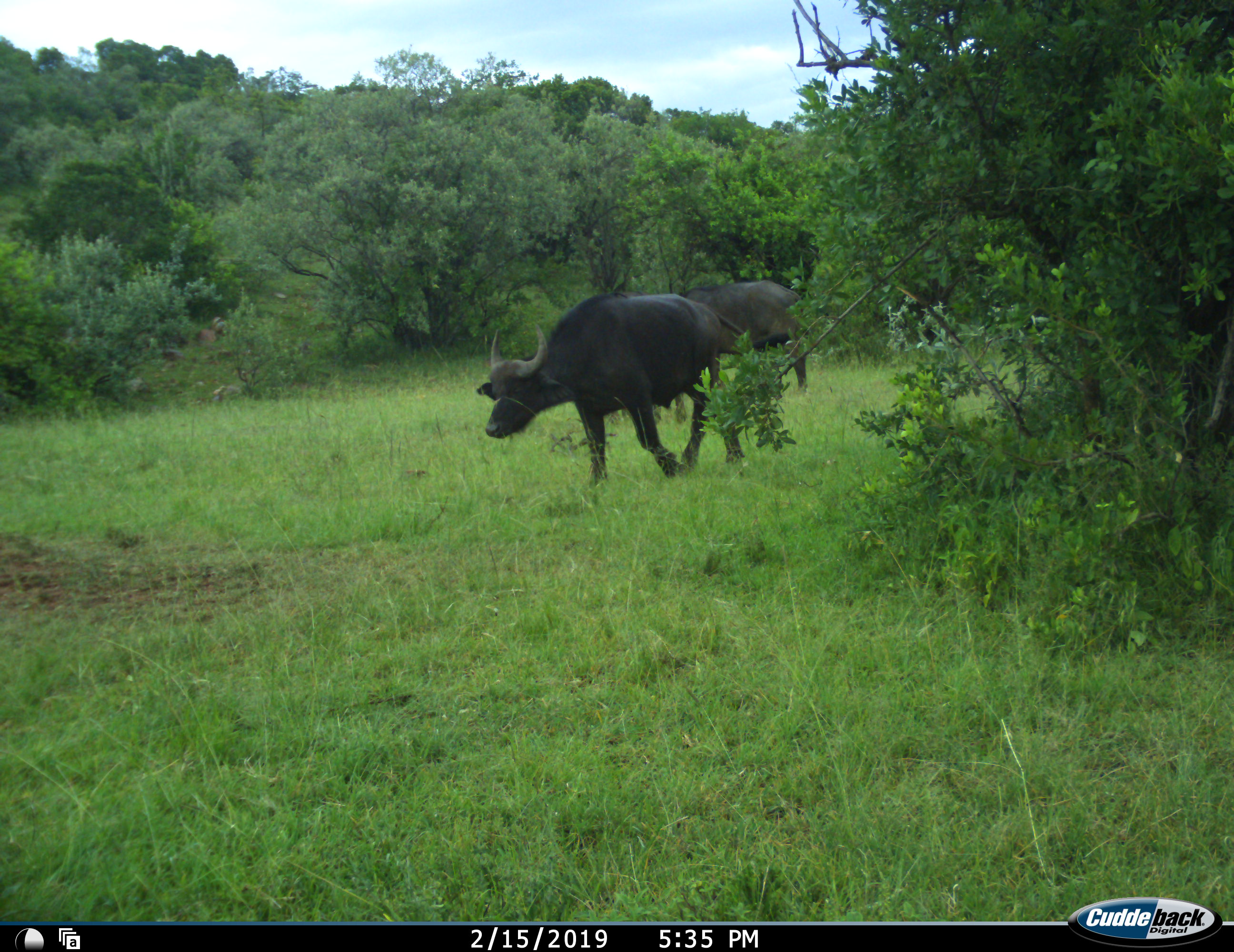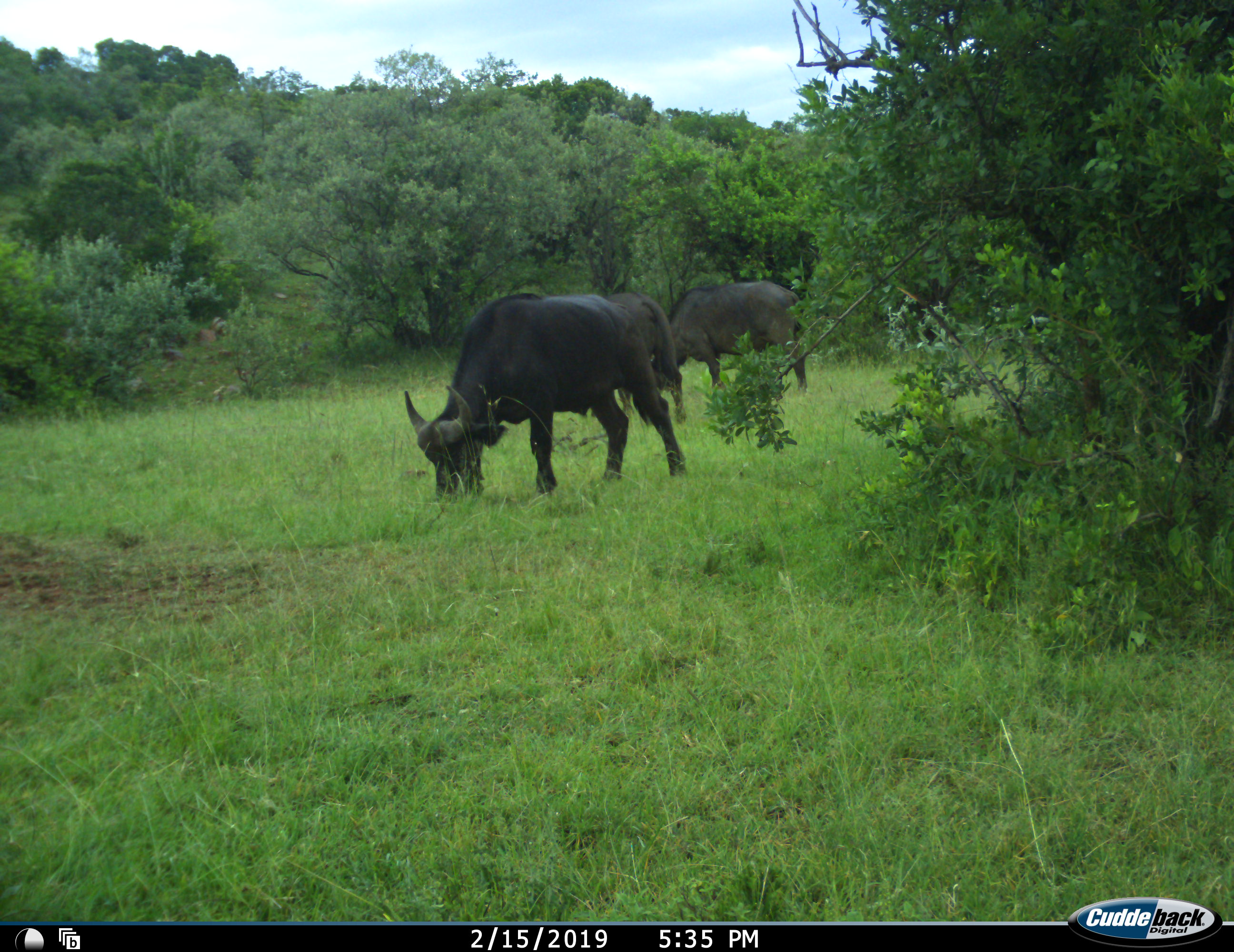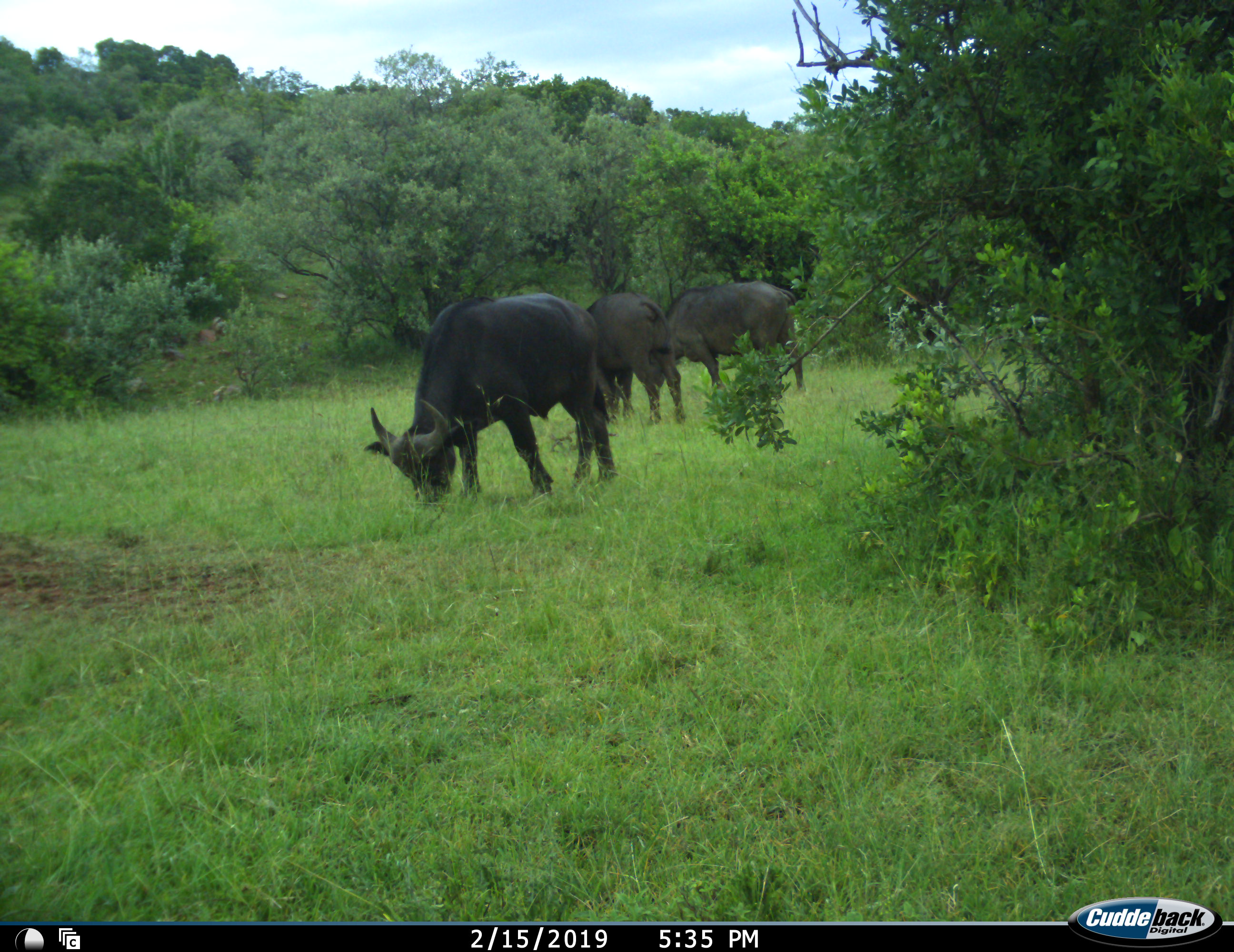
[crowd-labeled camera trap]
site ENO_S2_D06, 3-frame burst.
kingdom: Animalia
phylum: Chordata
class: Mammalia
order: Artiodactyla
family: Bovidae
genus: Syncerus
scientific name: Syncerus caffer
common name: african buffalo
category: buffalo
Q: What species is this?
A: Buffalo (african buffalo) (Syncerus caffer).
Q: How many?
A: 3.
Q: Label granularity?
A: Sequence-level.